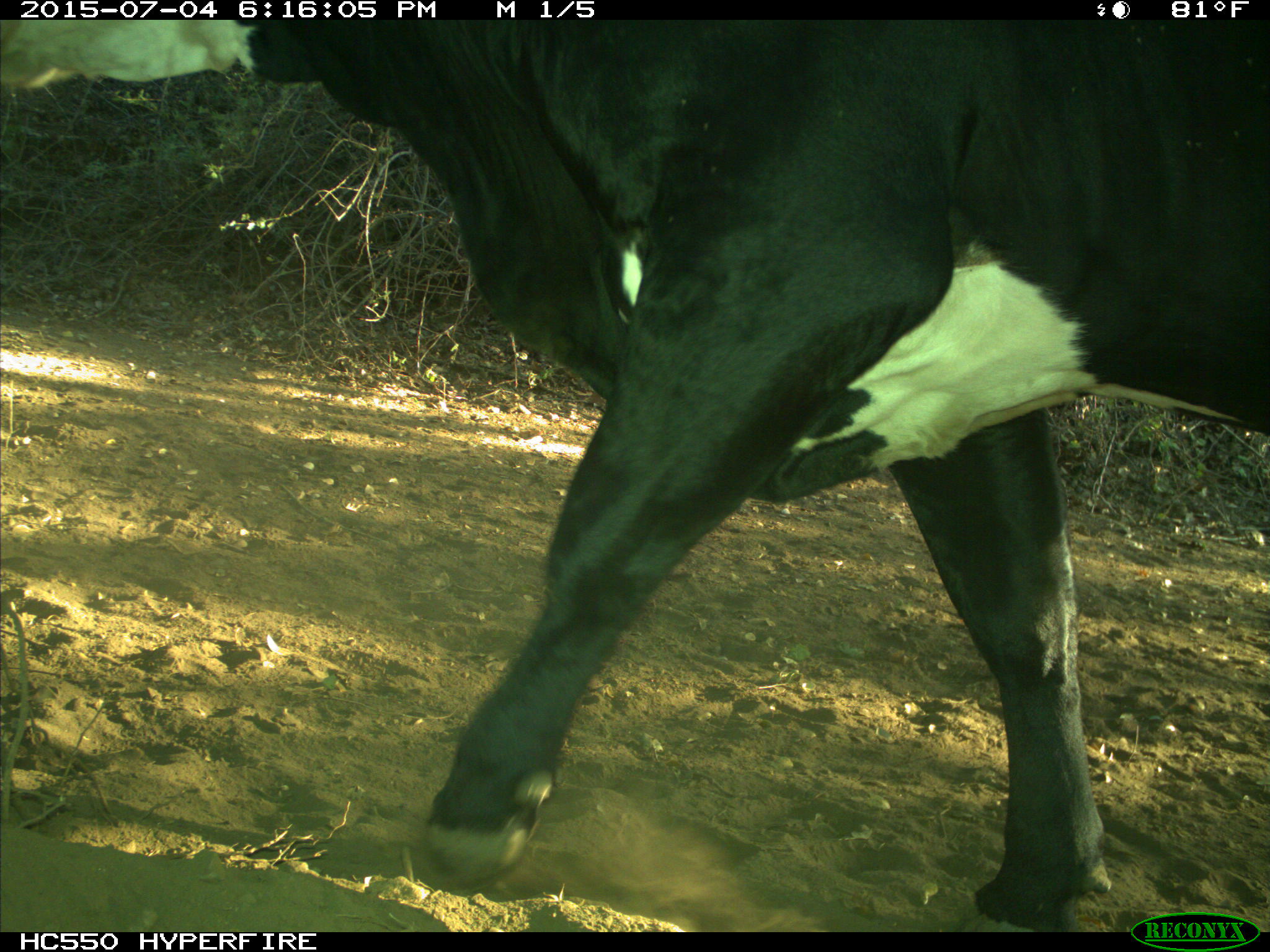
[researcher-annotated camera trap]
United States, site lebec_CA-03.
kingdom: Animalia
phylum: Chordata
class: Mammalia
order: Artiodactyla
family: Bovidae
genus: Bos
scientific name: Bos taurus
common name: domestic cow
Bos taurus (domestic cow).